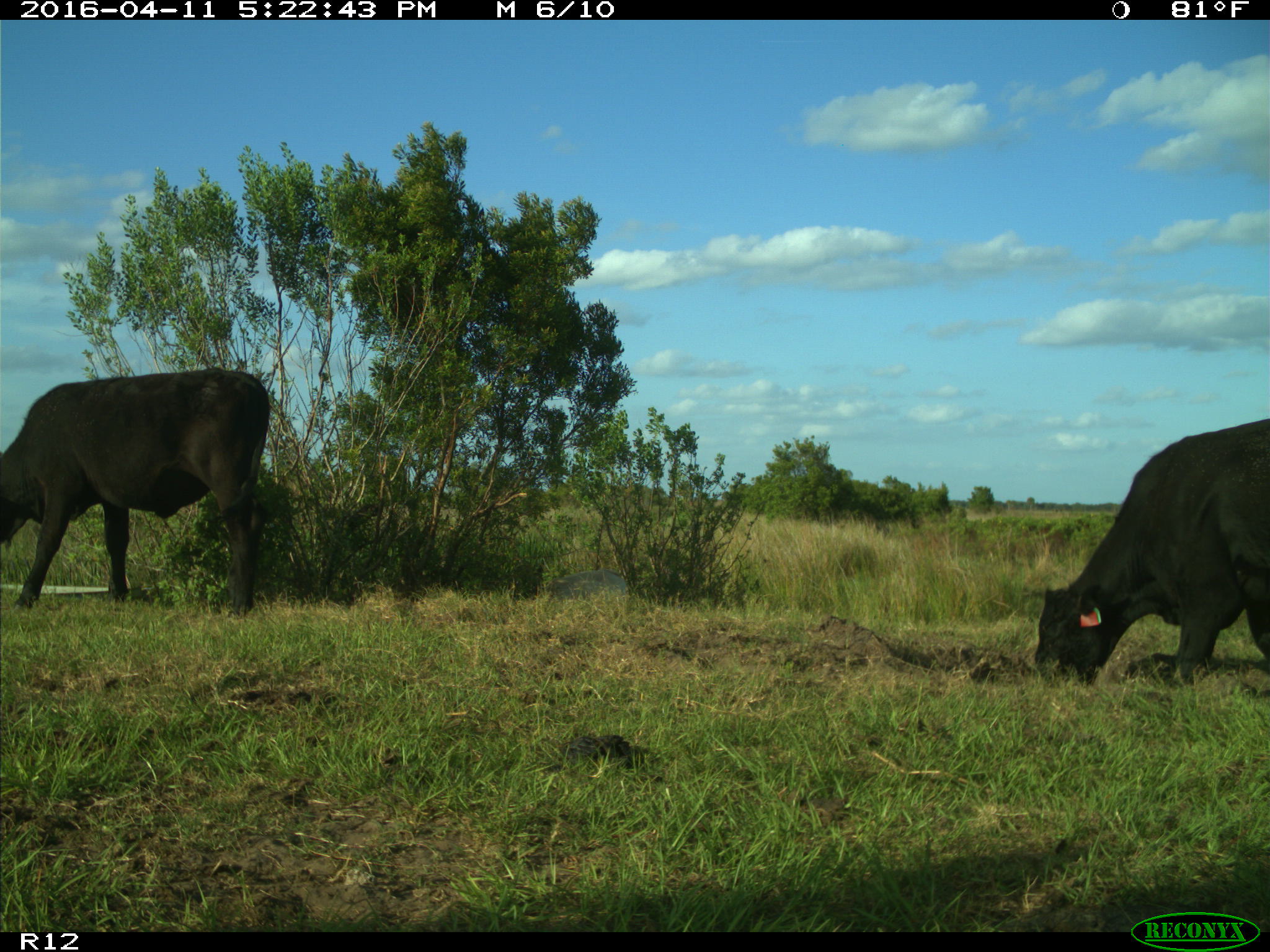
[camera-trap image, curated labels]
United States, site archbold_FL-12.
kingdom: Animalia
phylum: Chordata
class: Mammalia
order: Artiodactyla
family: Bovidae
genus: Bos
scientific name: Bos taurus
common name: domestic cow